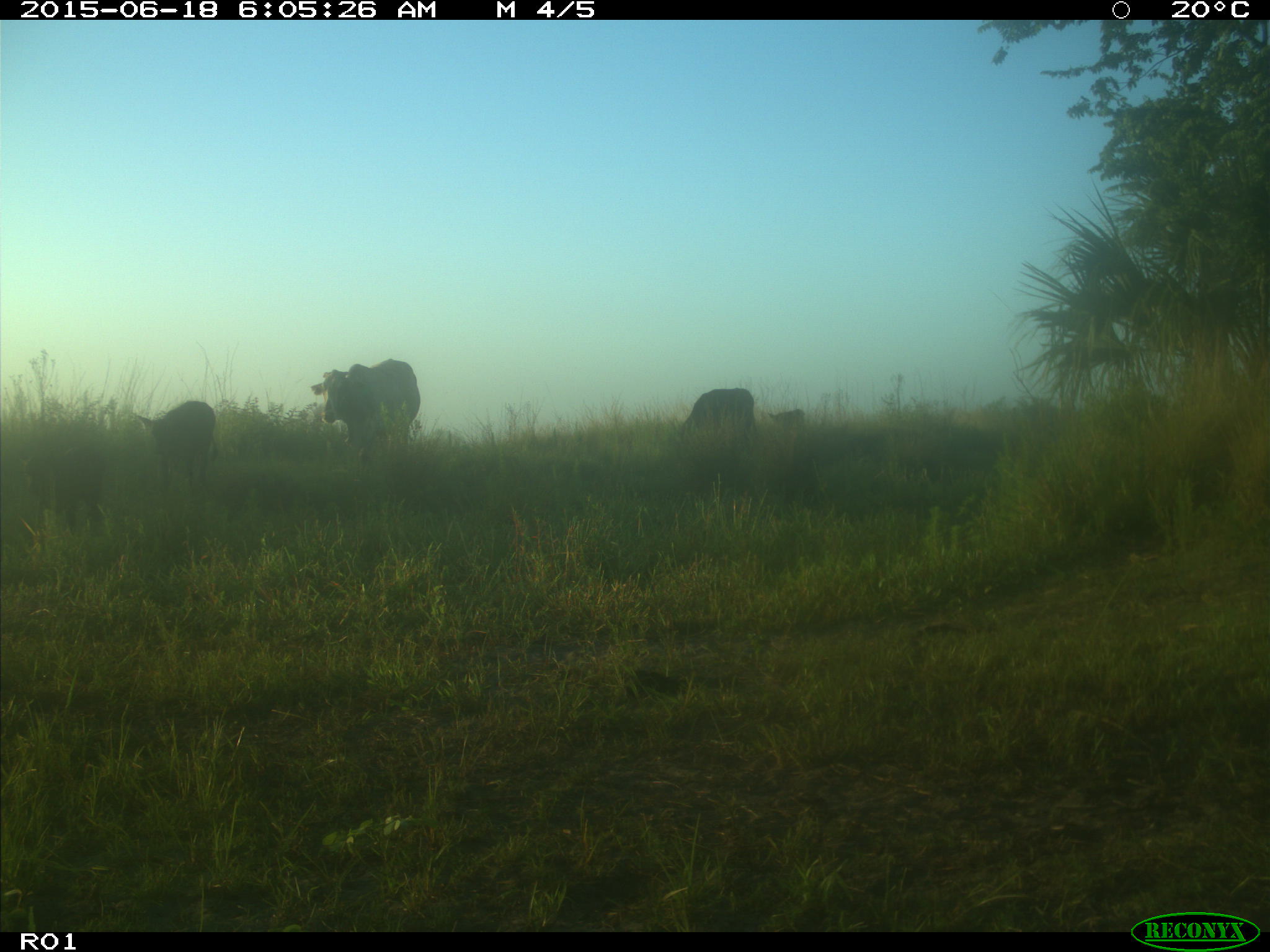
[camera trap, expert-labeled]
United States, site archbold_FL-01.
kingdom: Animalia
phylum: Chordata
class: Mammalia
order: Artiodactyla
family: Bovidae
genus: Bos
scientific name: Bos taurus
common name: domestic cow